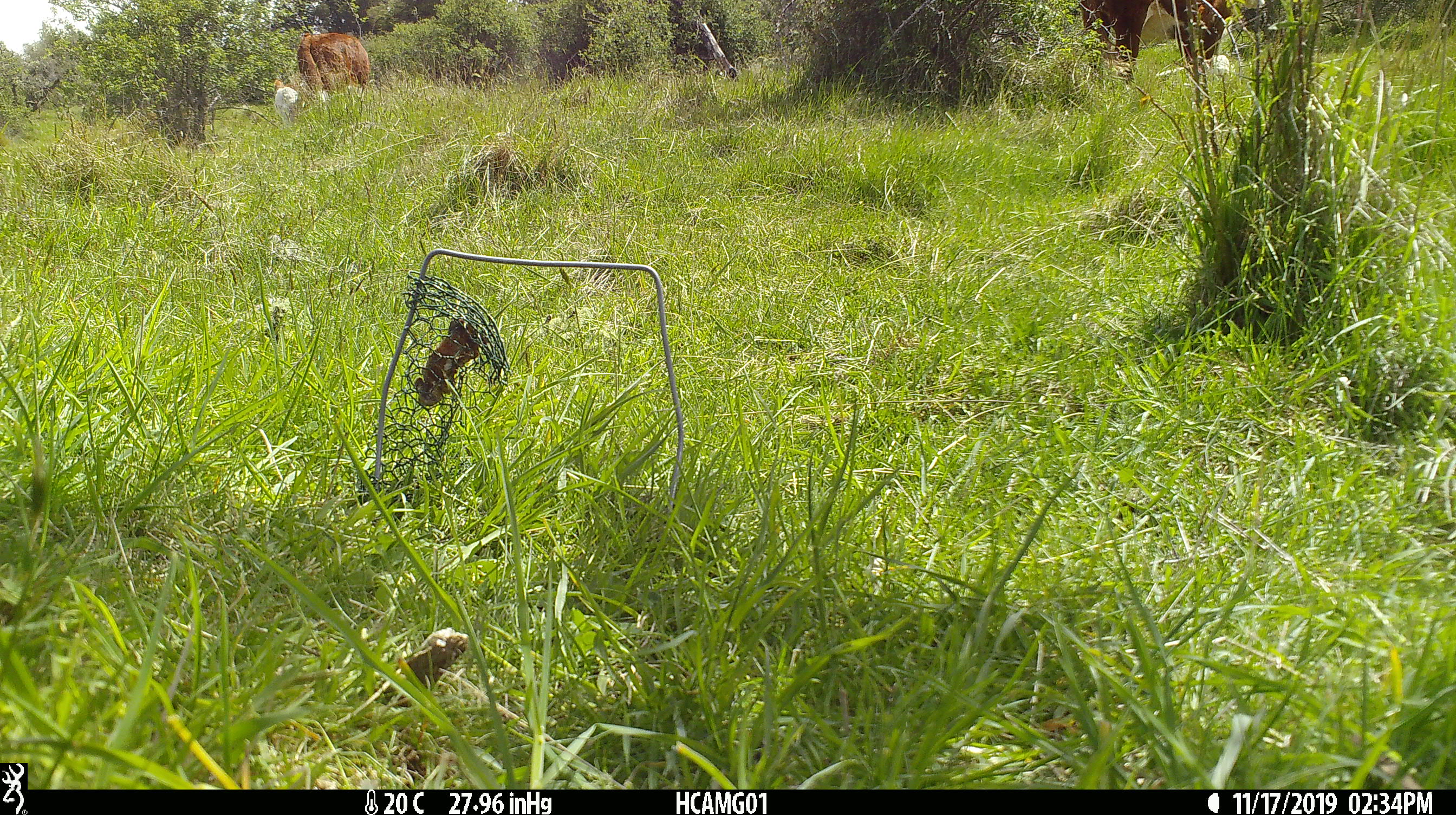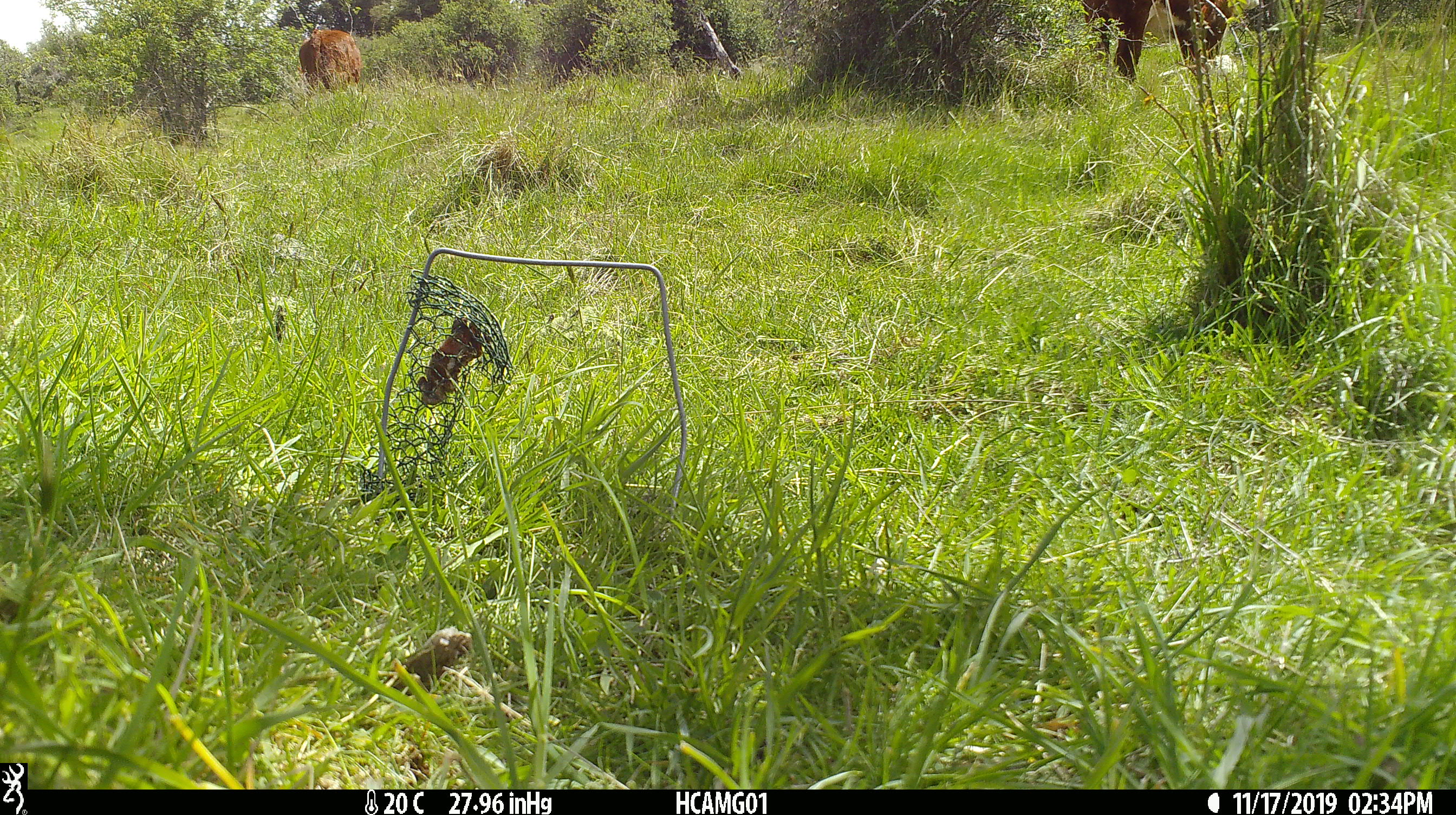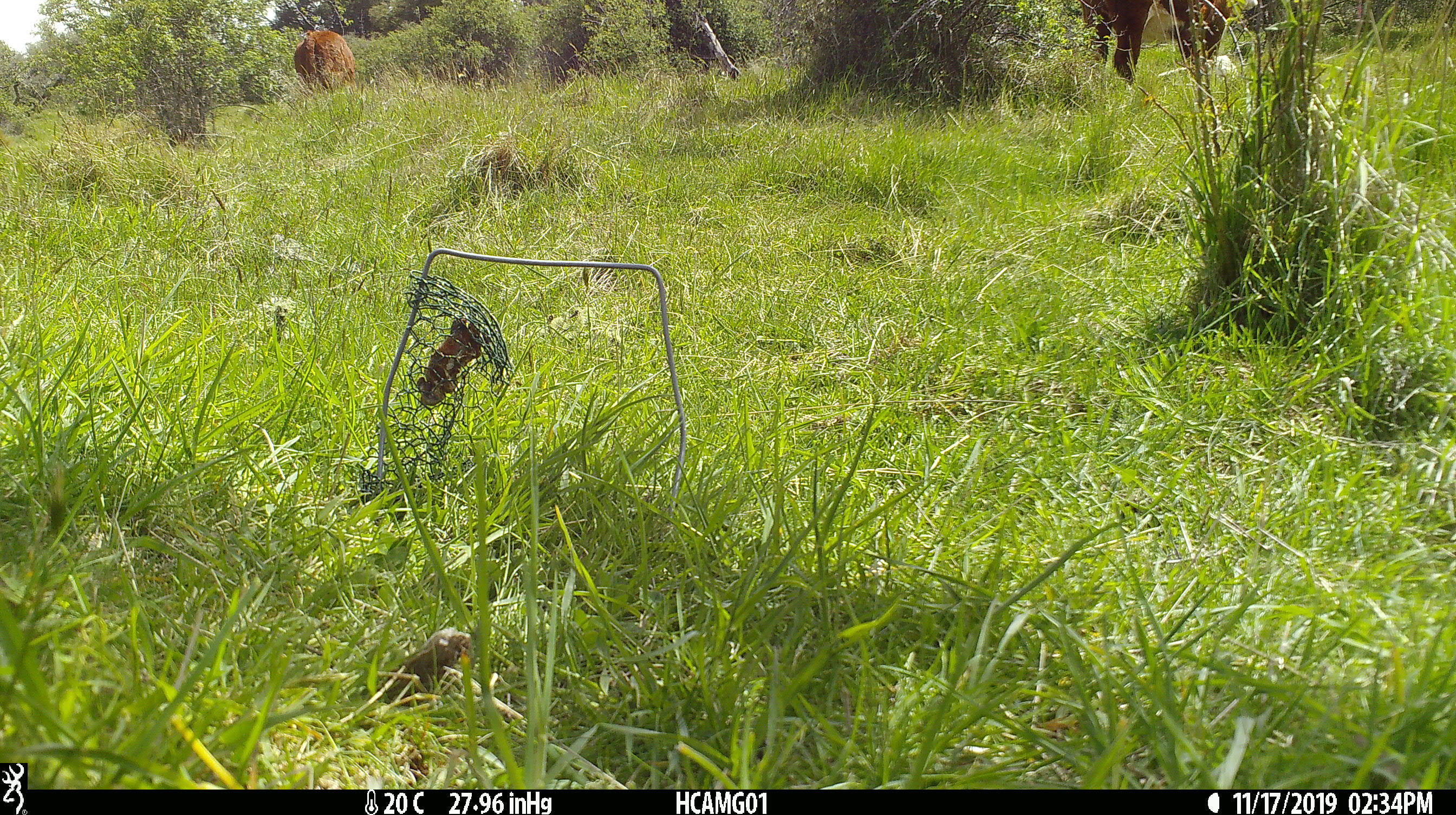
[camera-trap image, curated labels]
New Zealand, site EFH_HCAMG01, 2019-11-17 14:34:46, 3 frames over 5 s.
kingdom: Animalia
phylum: Chordata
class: Mammalia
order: Artiodactyla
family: Bovidae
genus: Bos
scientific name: Bos taurus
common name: domestic cow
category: cow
Cow (domestic cow) (Bos taurus).